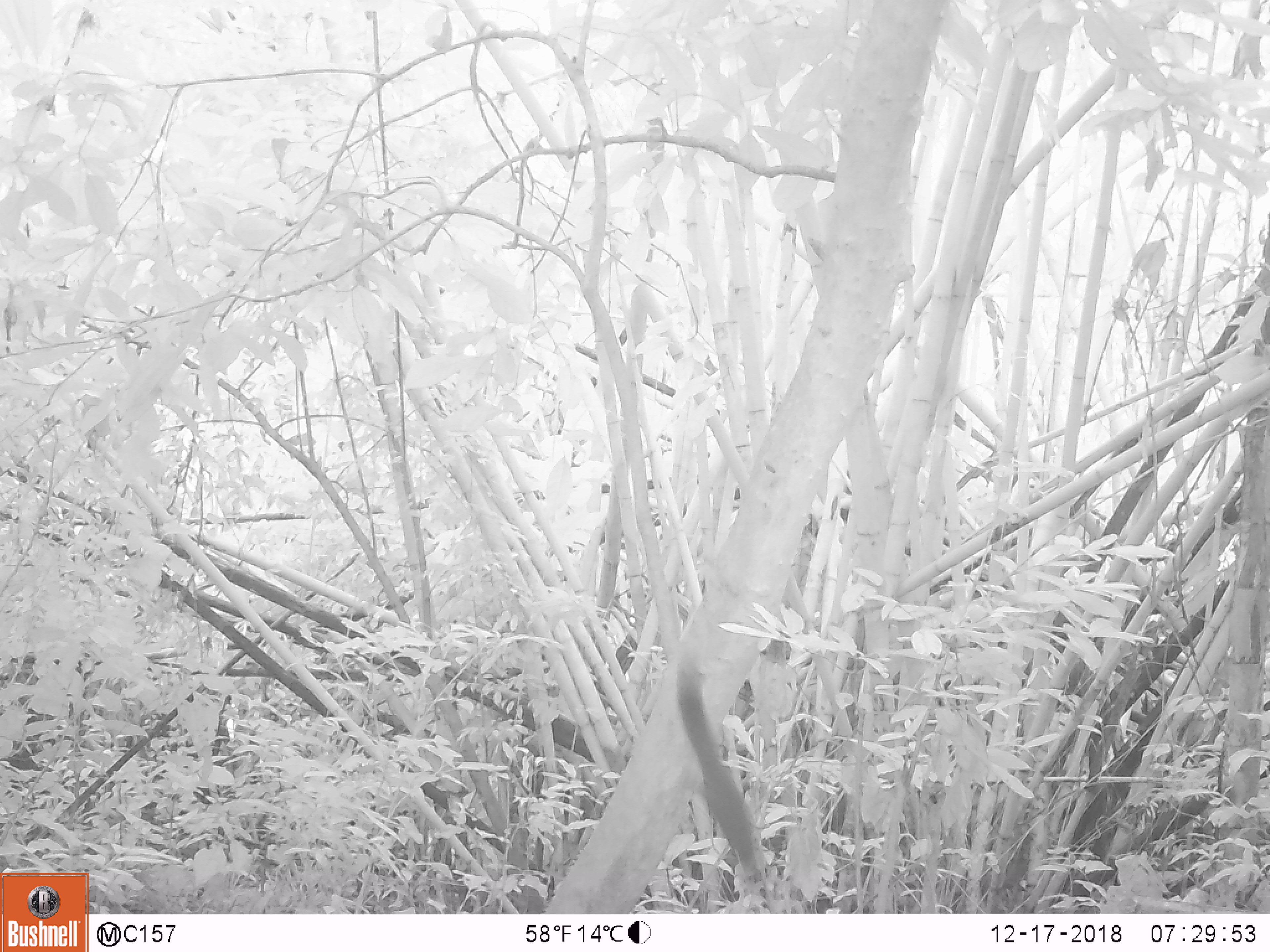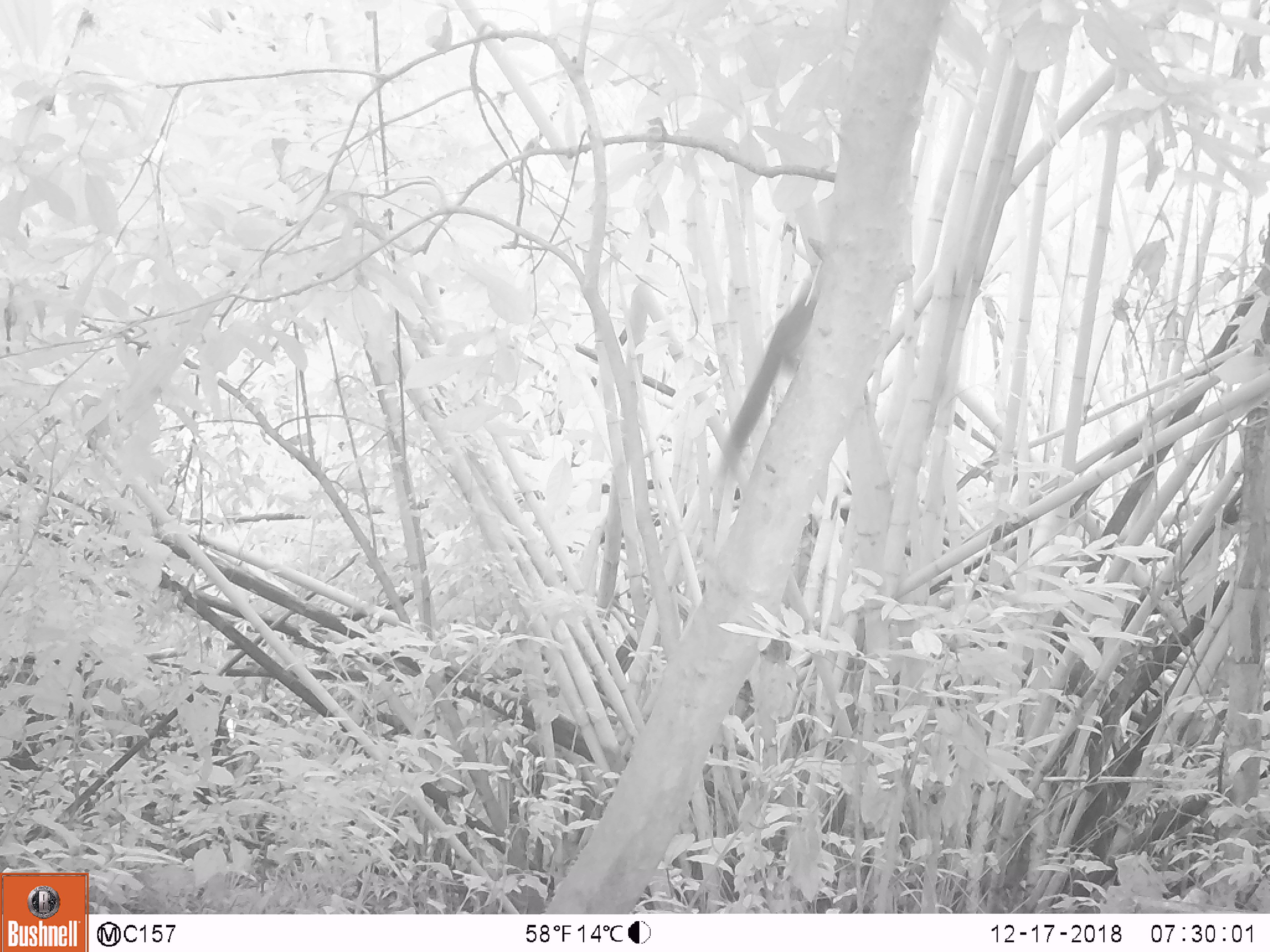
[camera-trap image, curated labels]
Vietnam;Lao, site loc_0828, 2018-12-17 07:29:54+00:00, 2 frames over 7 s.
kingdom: Animalia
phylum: Chordata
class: Mammalia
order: Rodentia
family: Sciuridae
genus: Sciurus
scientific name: Sciurus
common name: squirrel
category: unidentified squirrel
Unidentified squirrel (squirrel) (Sciurus). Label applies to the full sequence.